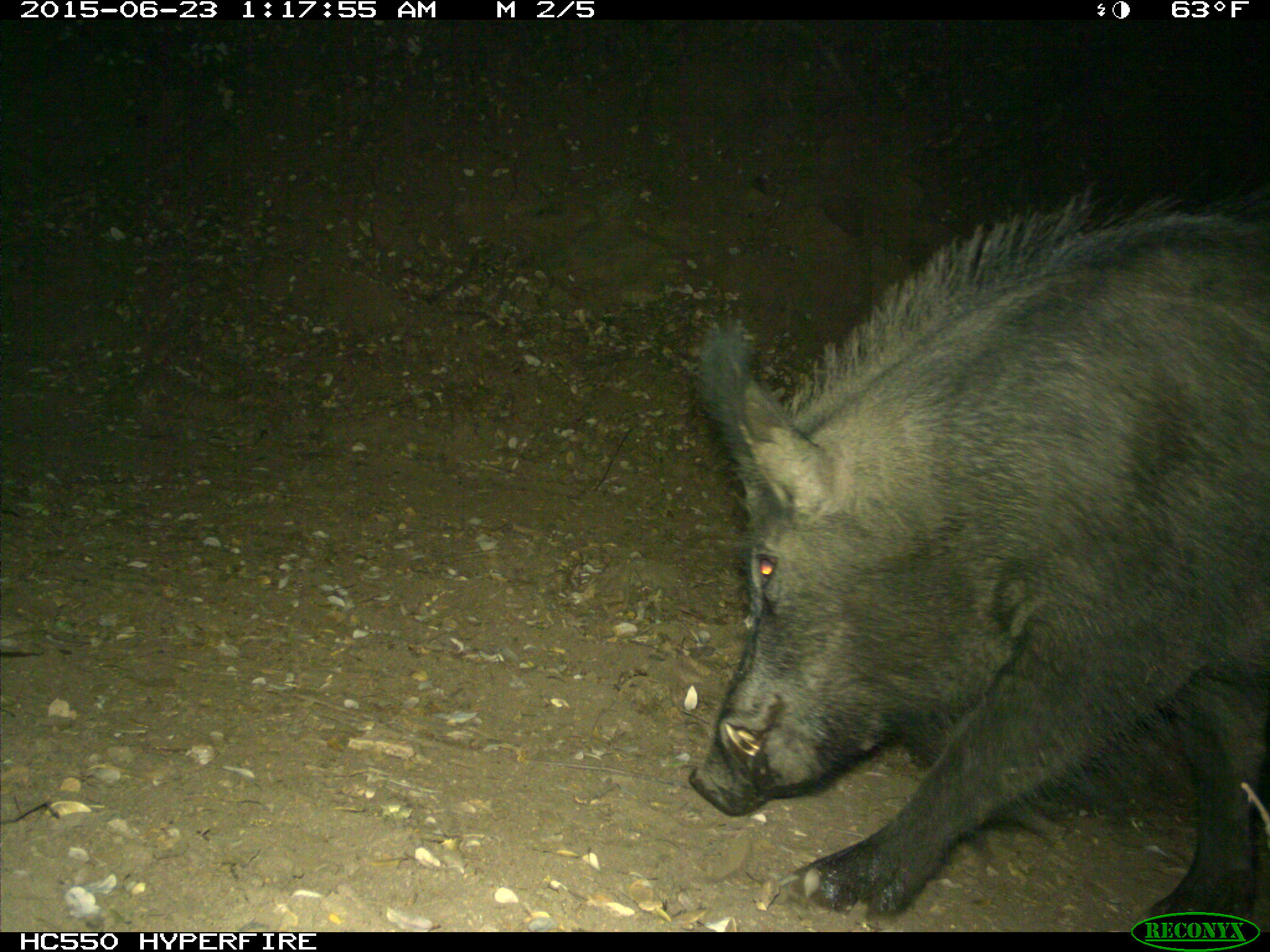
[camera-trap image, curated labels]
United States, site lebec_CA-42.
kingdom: Animalia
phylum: Chordata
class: Mammalia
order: Artiodactyla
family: Suidae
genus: Sus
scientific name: Sus scrofa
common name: wild boar